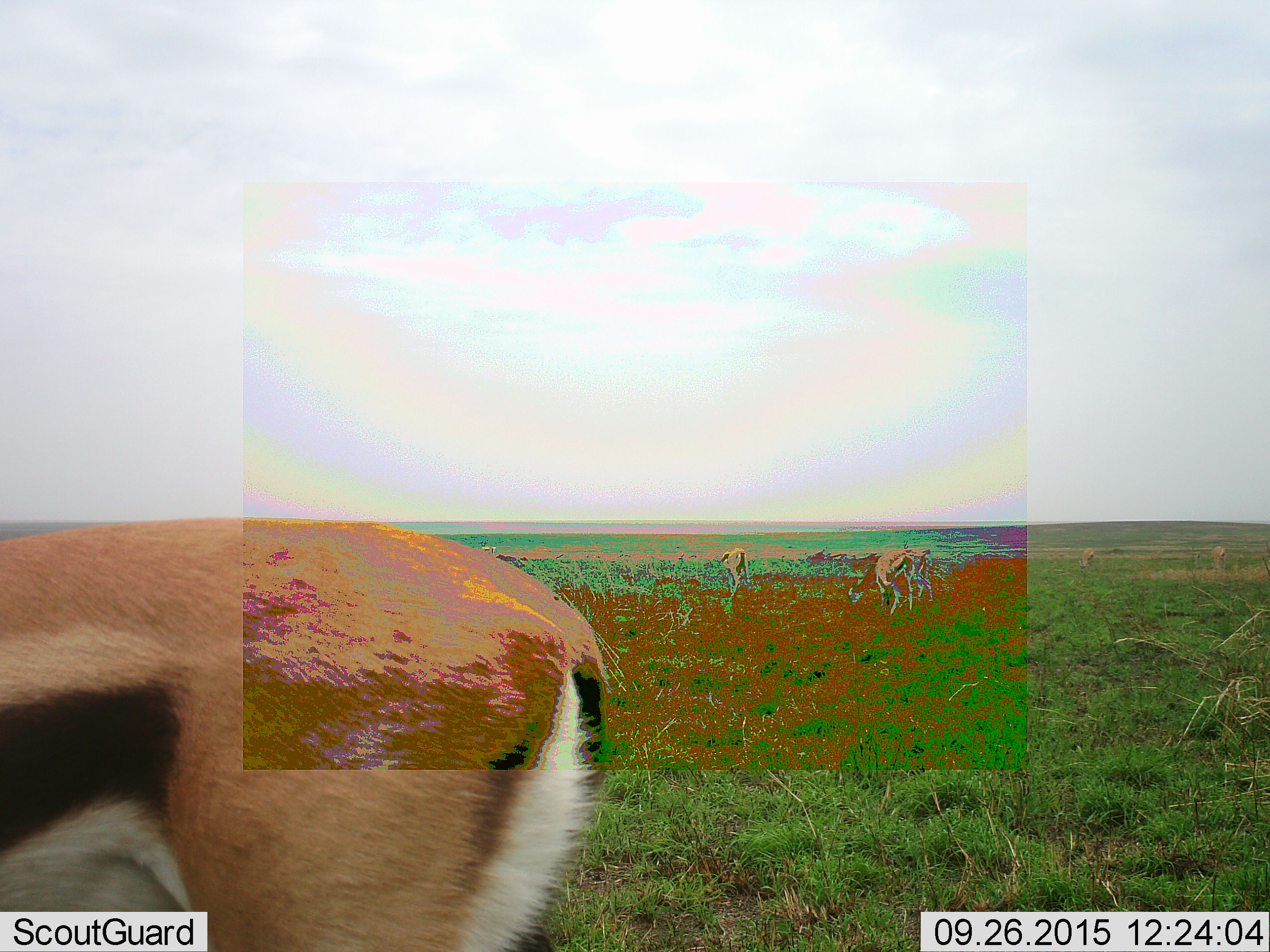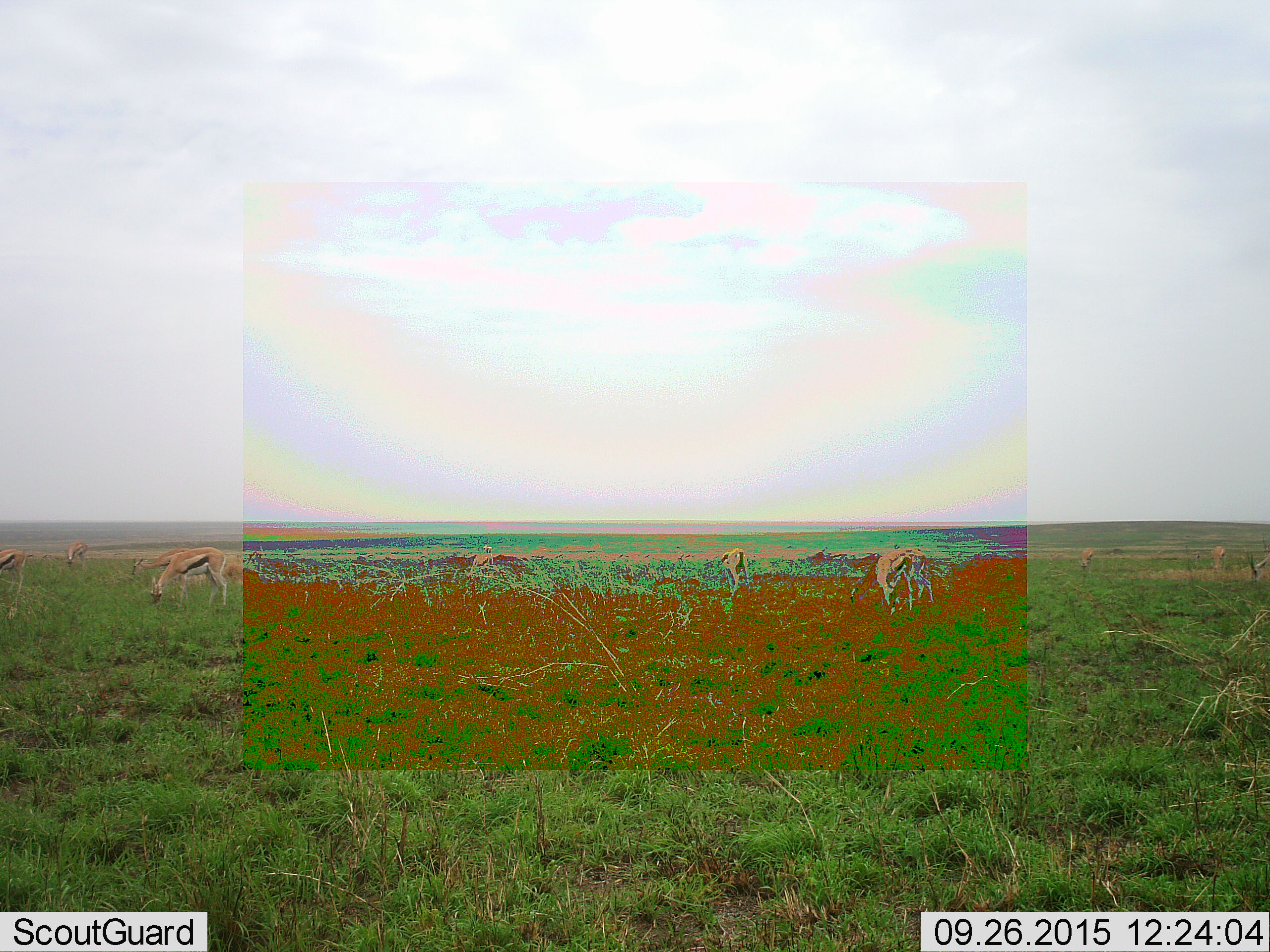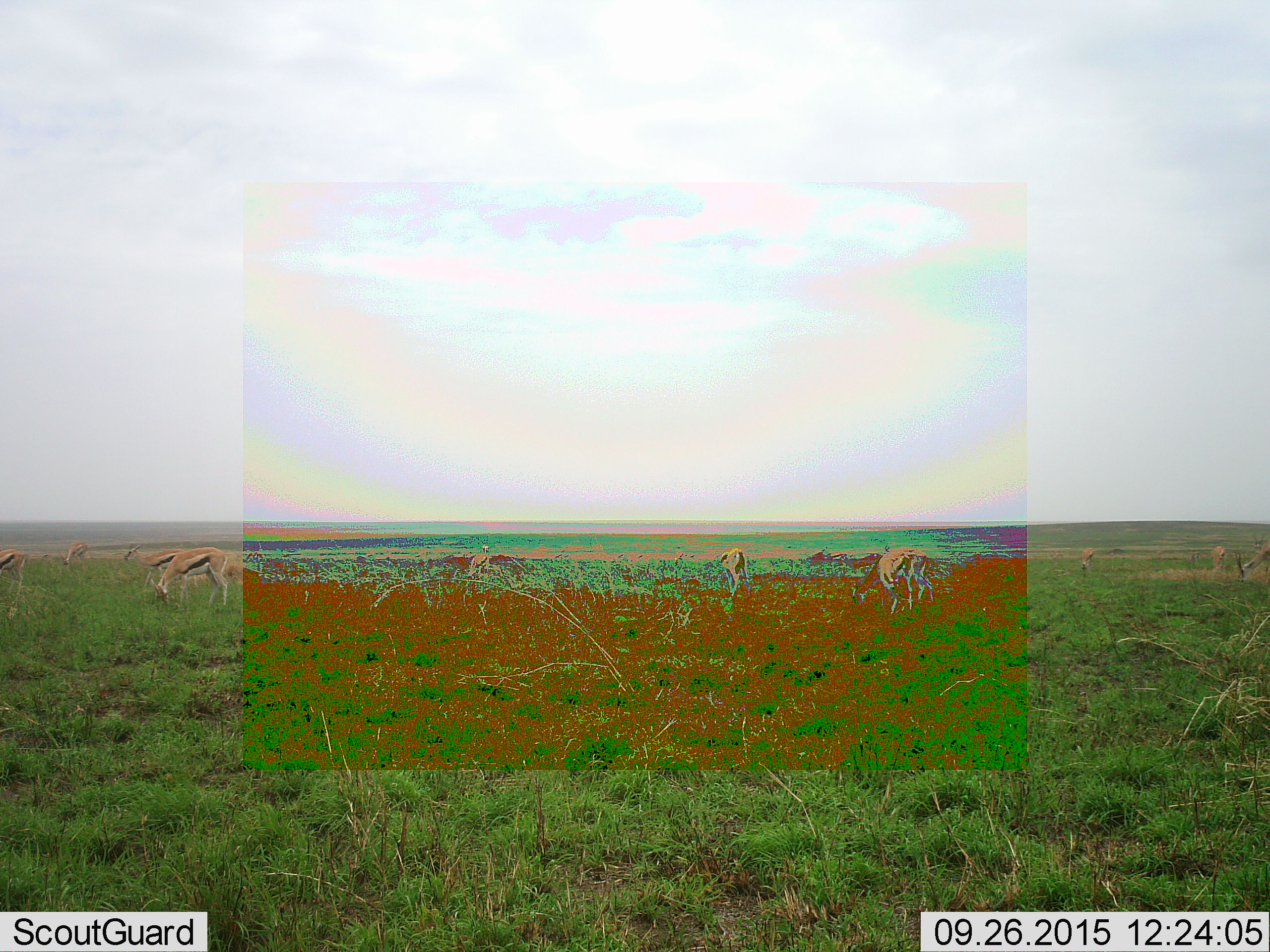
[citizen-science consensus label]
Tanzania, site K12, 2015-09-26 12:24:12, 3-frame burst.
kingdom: Animalia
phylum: Chordata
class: Mammalia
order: Artiodactyla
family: Bovidae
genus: Eudorcas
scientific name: Eudorcas thomsonii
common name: thomson's gazelle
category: gazellethomsons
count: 10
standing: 60%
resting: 10%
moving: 60%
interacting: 0%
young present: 0%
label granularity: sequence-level